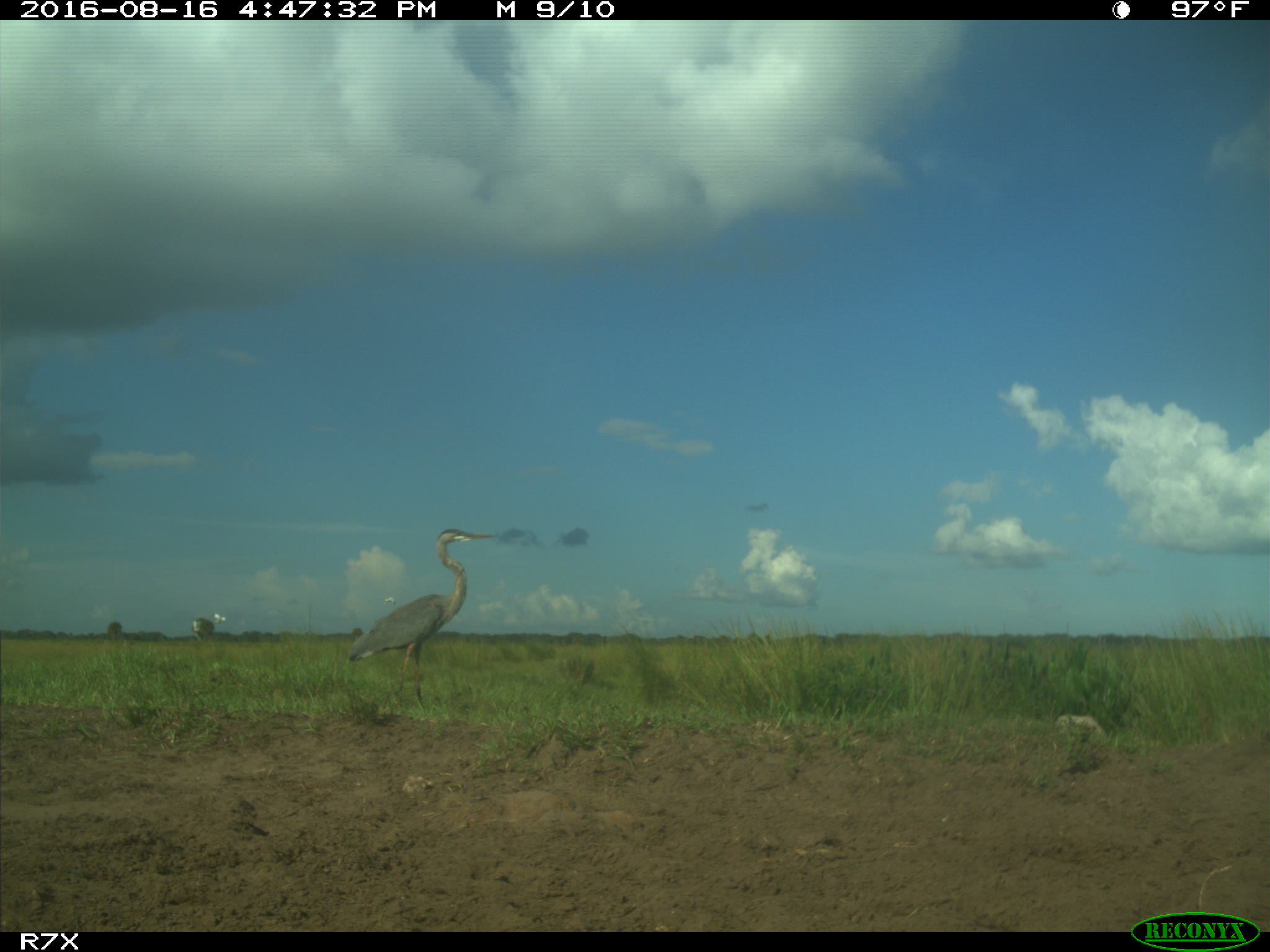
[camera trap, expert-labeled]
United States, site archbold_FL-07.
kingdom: Animalia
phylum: Chordata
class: Aves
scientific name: Aves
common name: birds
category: unidentified bird